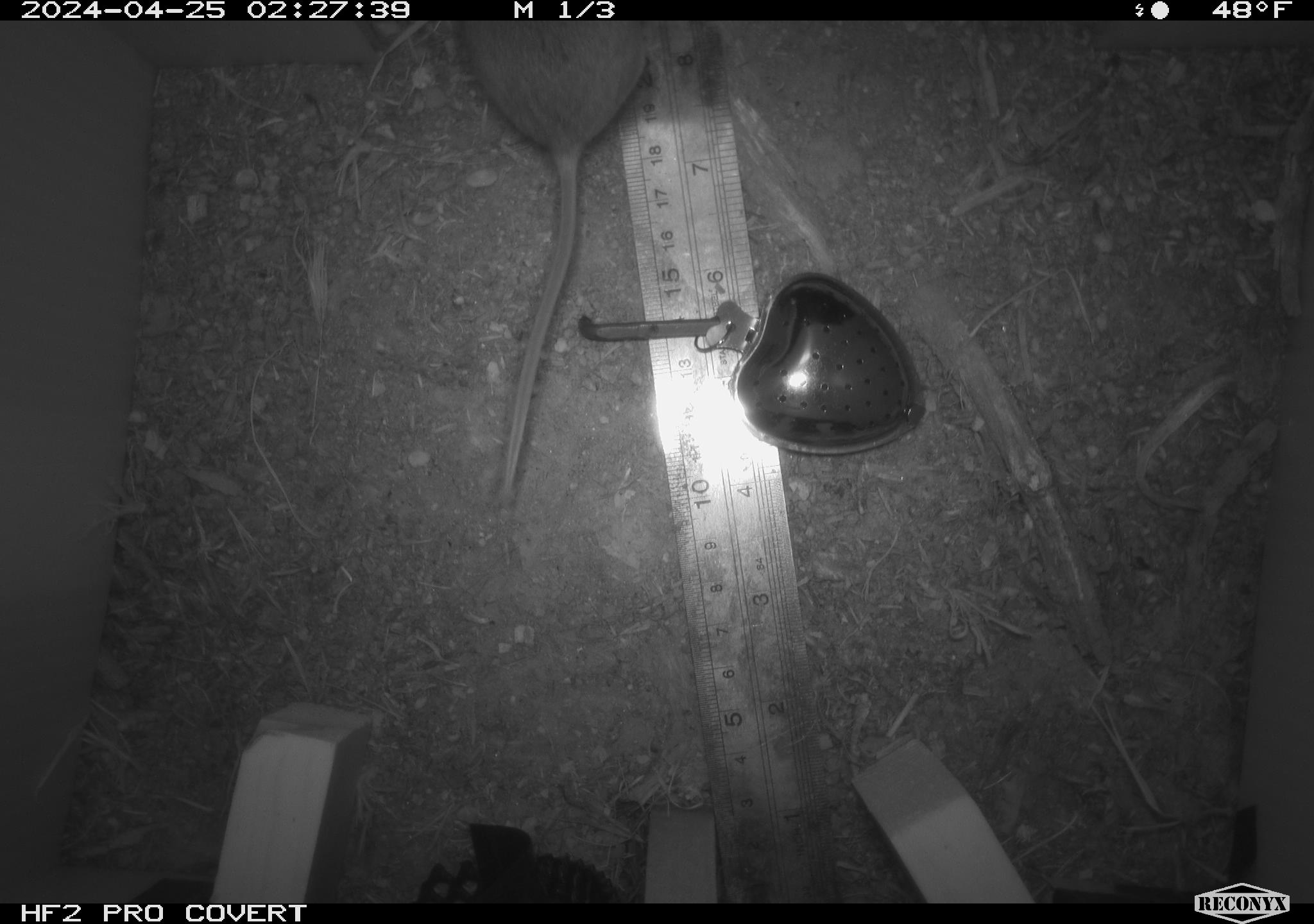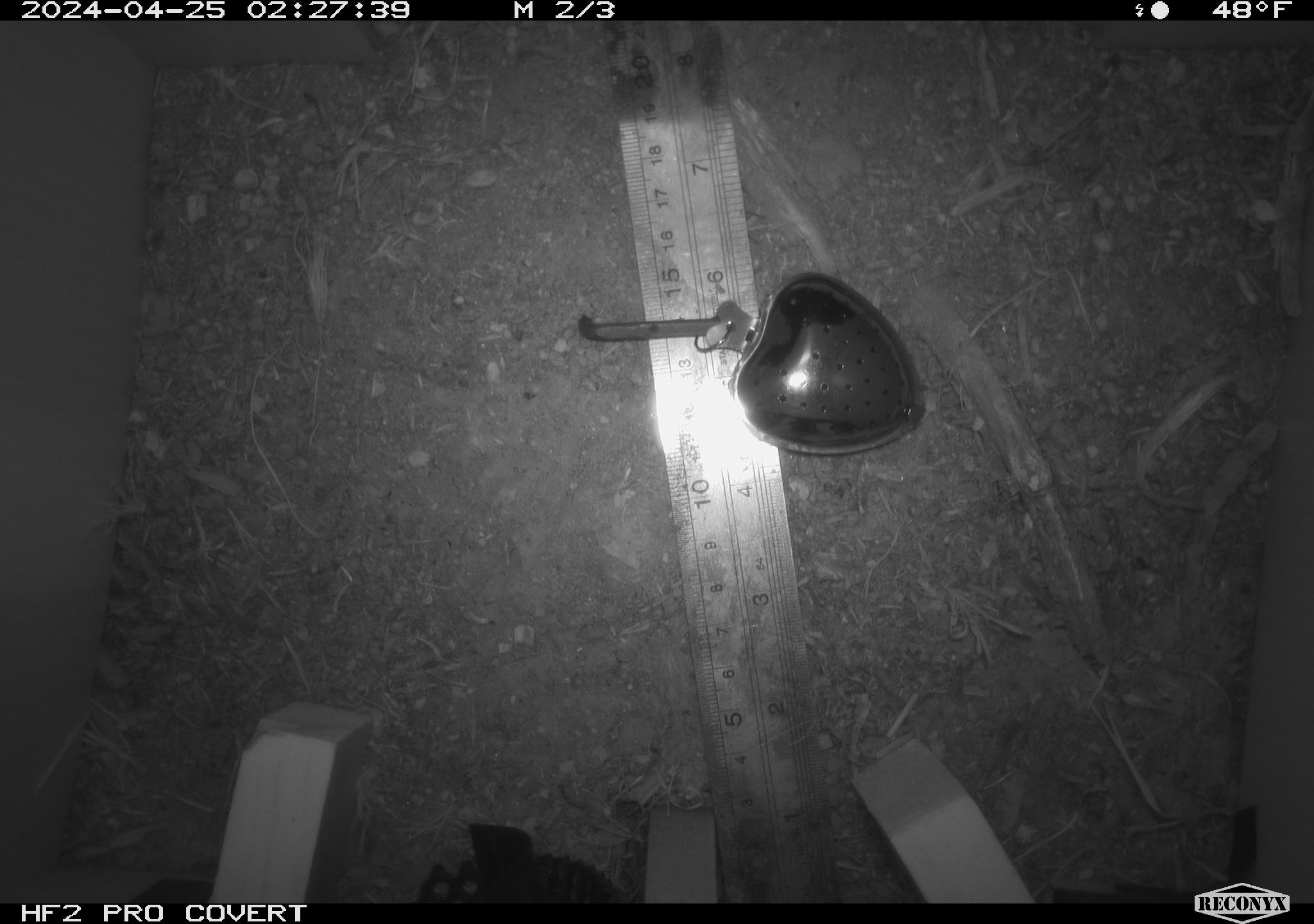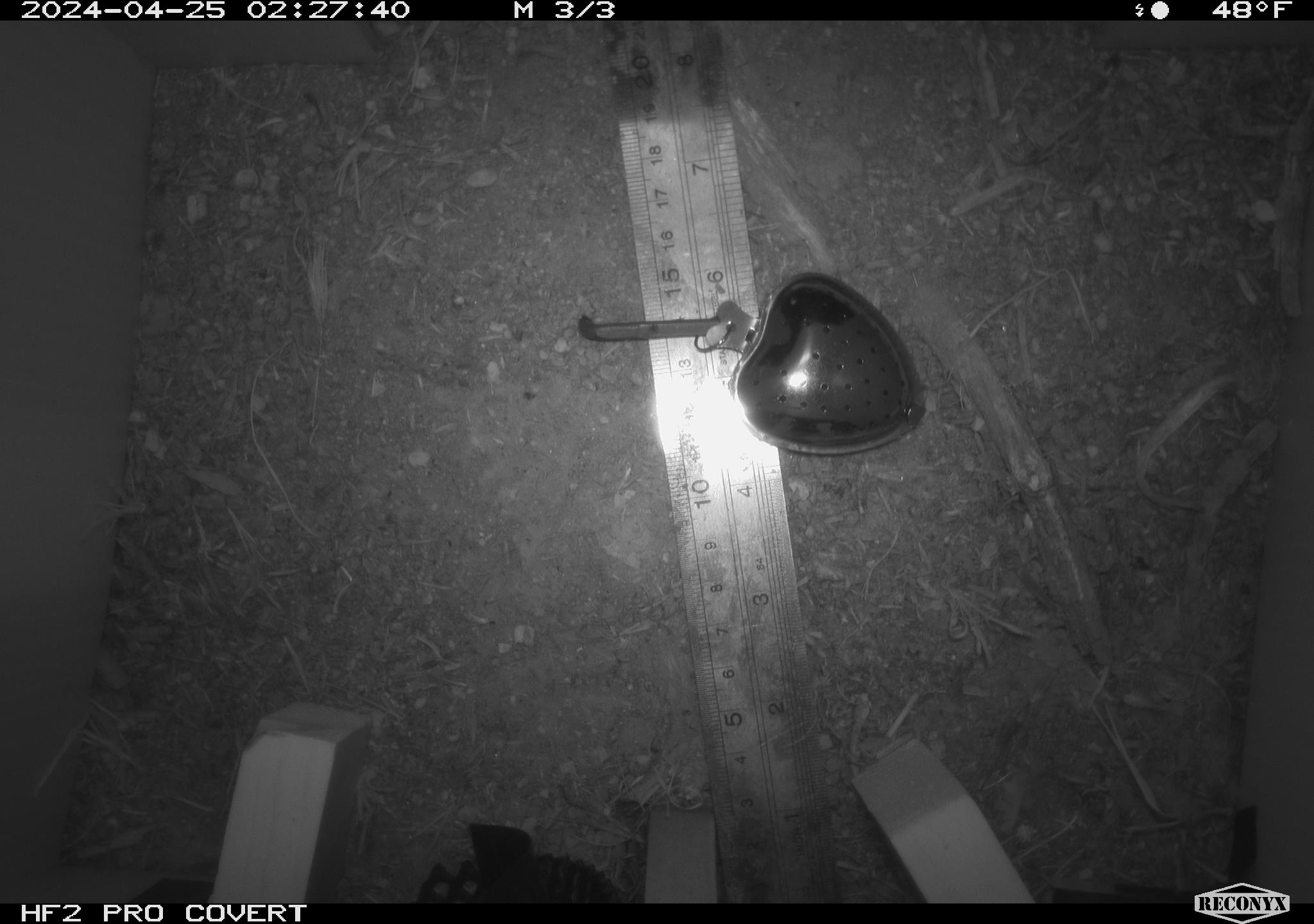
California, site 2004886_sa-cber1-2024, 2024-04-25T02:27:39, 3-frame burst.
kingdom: Animalia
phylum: Chordata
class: Mammalia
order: Rodentia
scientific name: Rodentia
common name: mouse species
Mouse species (Rodentia).